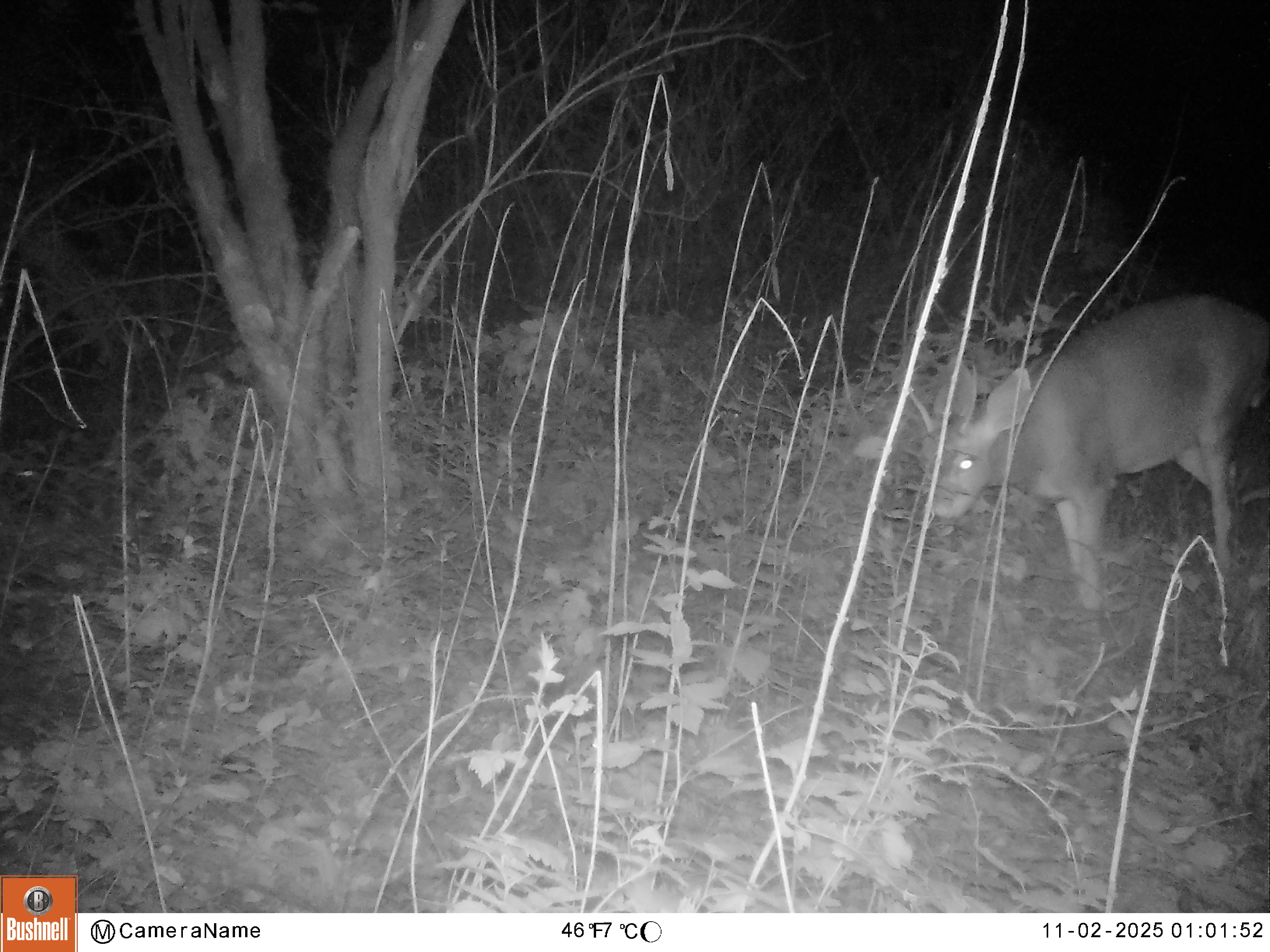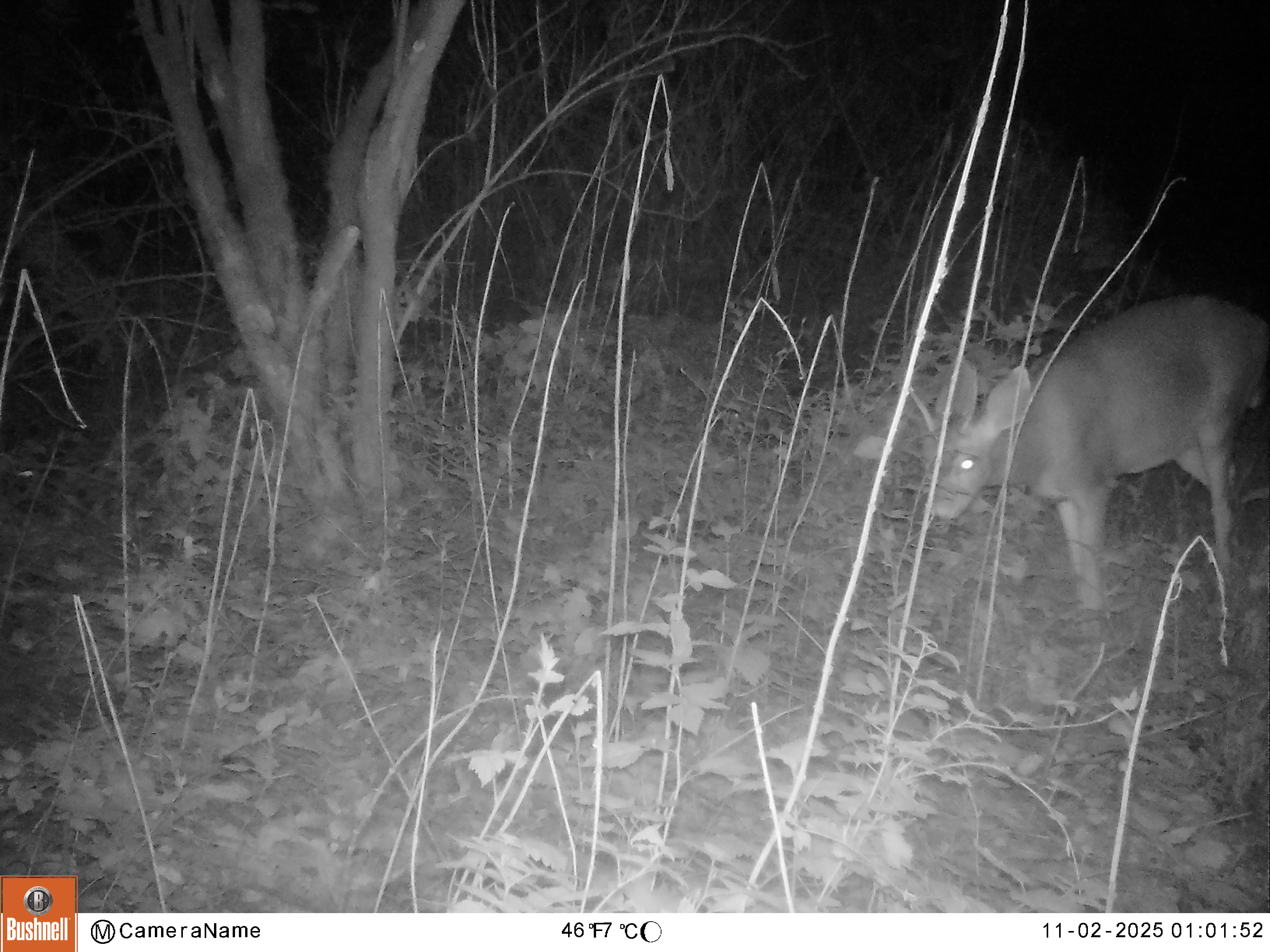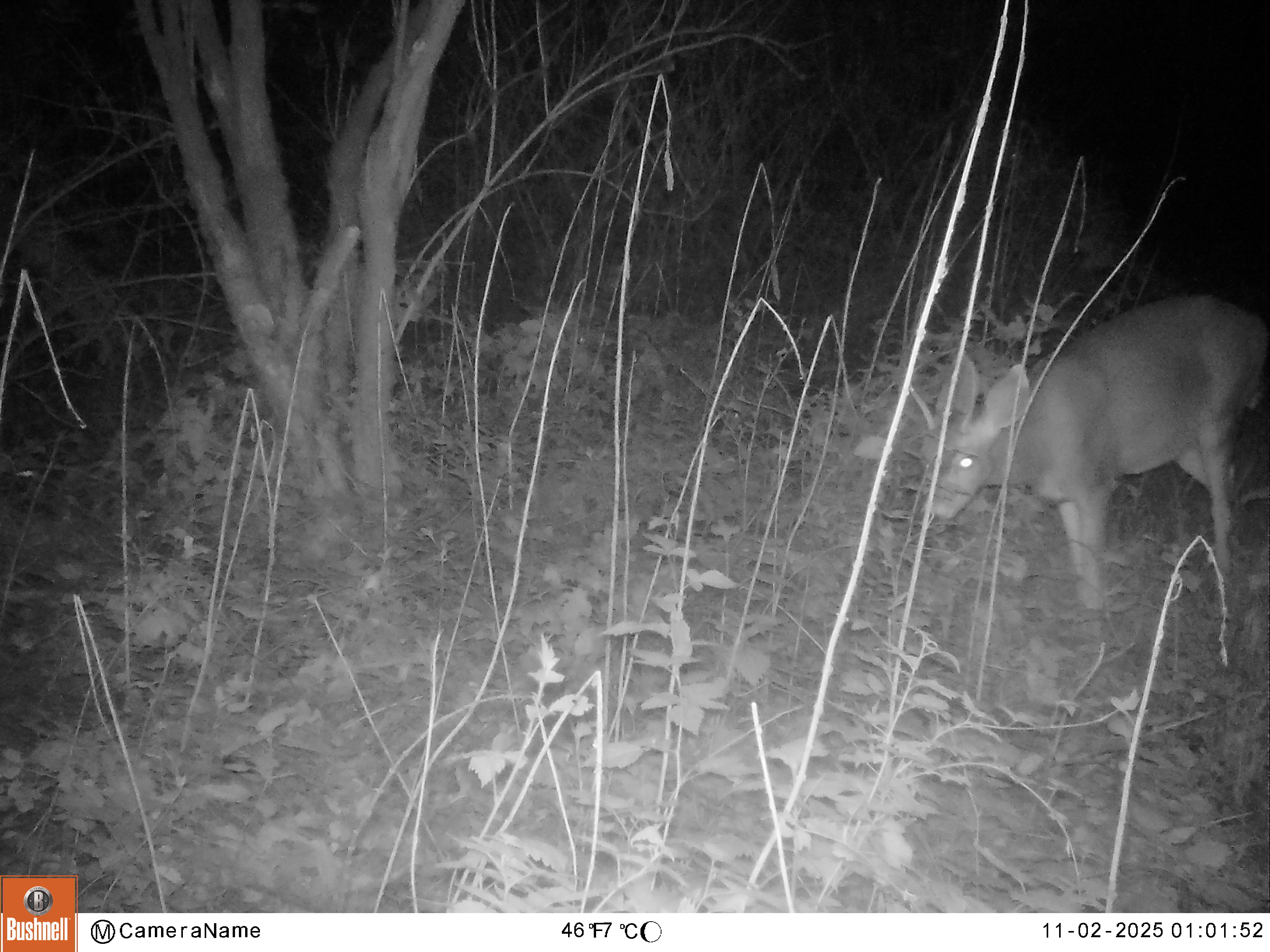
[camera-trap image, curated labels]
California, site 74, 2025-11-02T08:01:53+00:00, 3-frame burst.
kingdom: Animalia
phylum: Chordata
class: Mammalia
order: Artiodactyla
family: Cervidae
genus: Odocoileus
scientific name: Odocoileus hemionus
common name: mule deer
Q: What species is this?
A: Mule deer (Odocoileus hemionus).